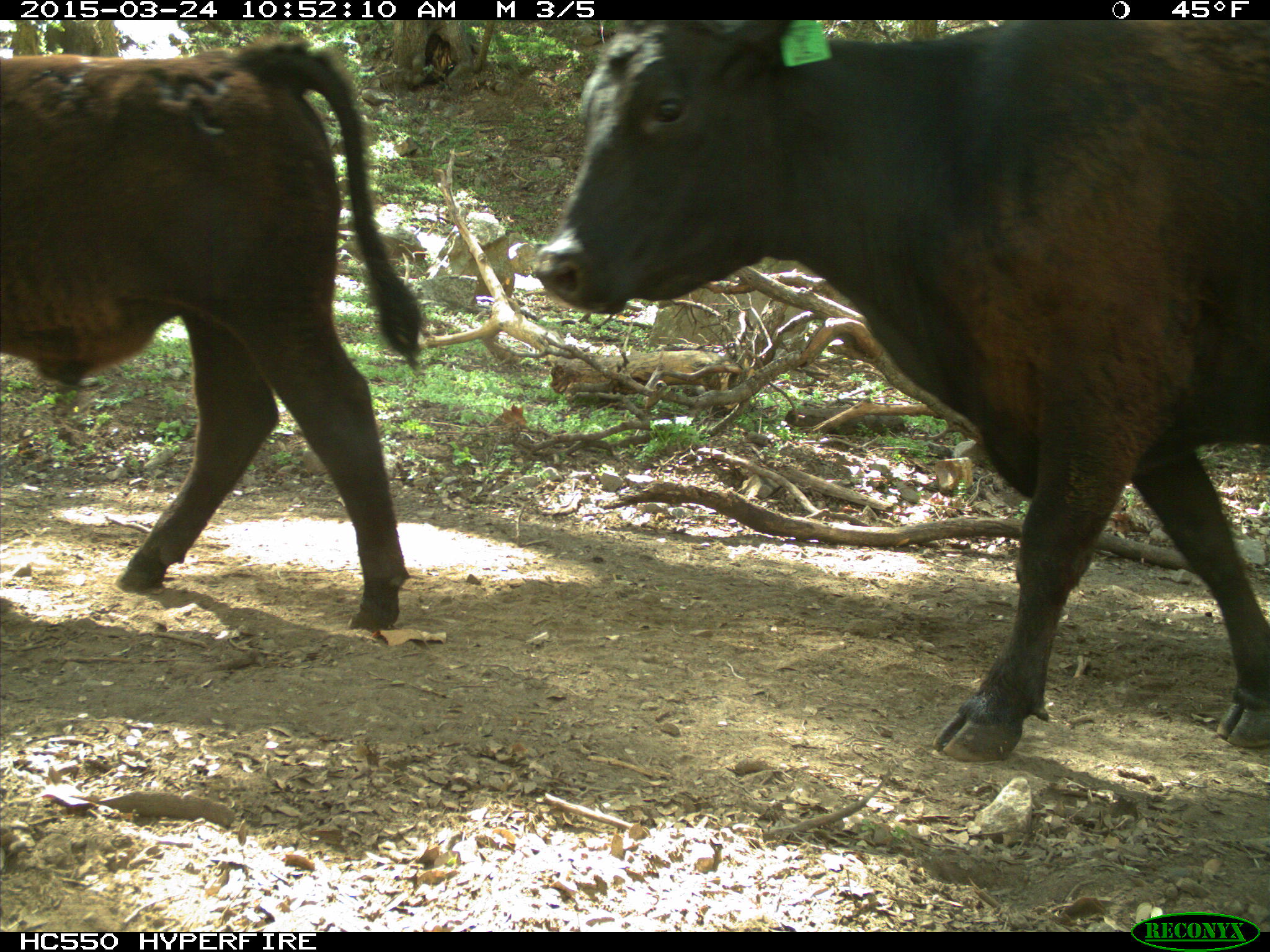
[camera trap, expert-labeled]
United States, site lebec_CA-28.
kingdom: Animalia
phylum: Chordata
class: Mammalia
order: Artiodactyla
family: Bovidae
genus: Bos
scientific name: Bos taurus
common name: domestic cow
Bos taurus (domestic cow).